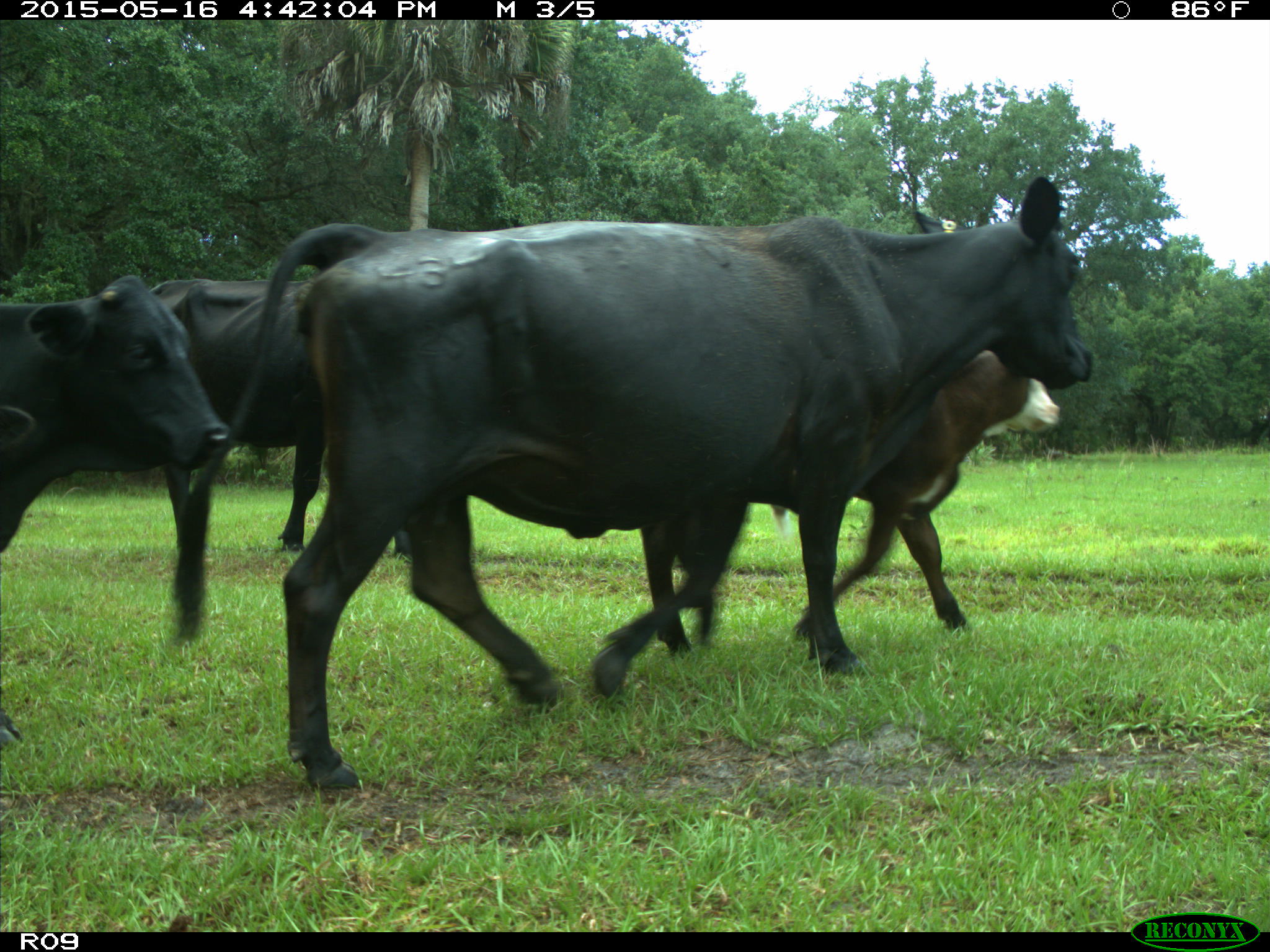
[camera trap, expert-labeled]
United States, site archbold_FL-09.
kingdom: Animalia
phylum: Chordata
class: Mammalia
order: Artiodactyla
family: Bovidae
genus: Bos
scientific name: Bos taurus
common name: domestic cow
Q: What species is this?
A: Bos taurus (domestic cow).